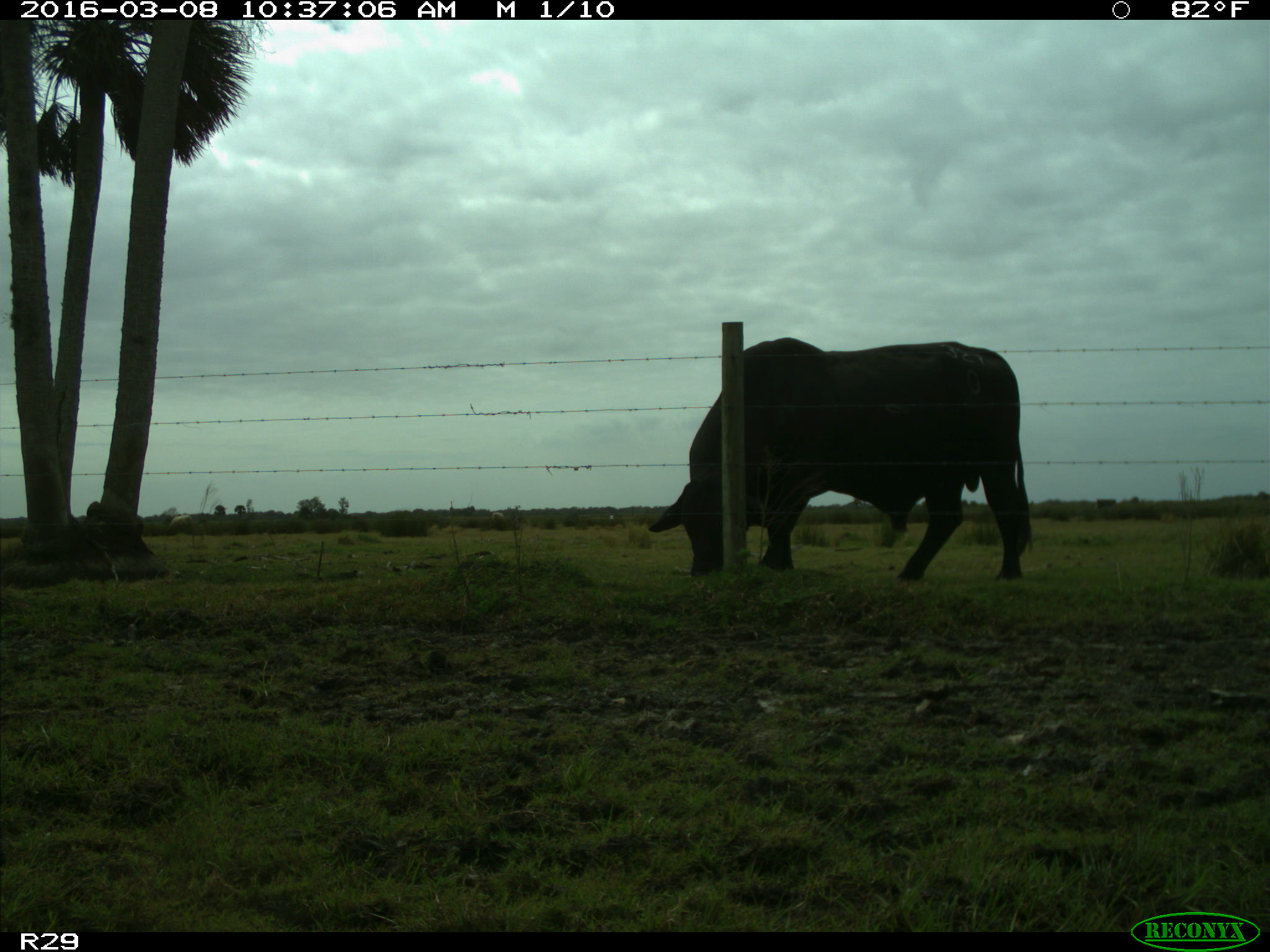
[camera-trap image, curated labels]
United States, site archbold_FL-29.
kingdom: Animalia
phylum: Chordata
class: Mammalia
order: Artiodactyla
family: Bovidae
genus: Bos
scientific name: Bos taurus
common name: domestic cow